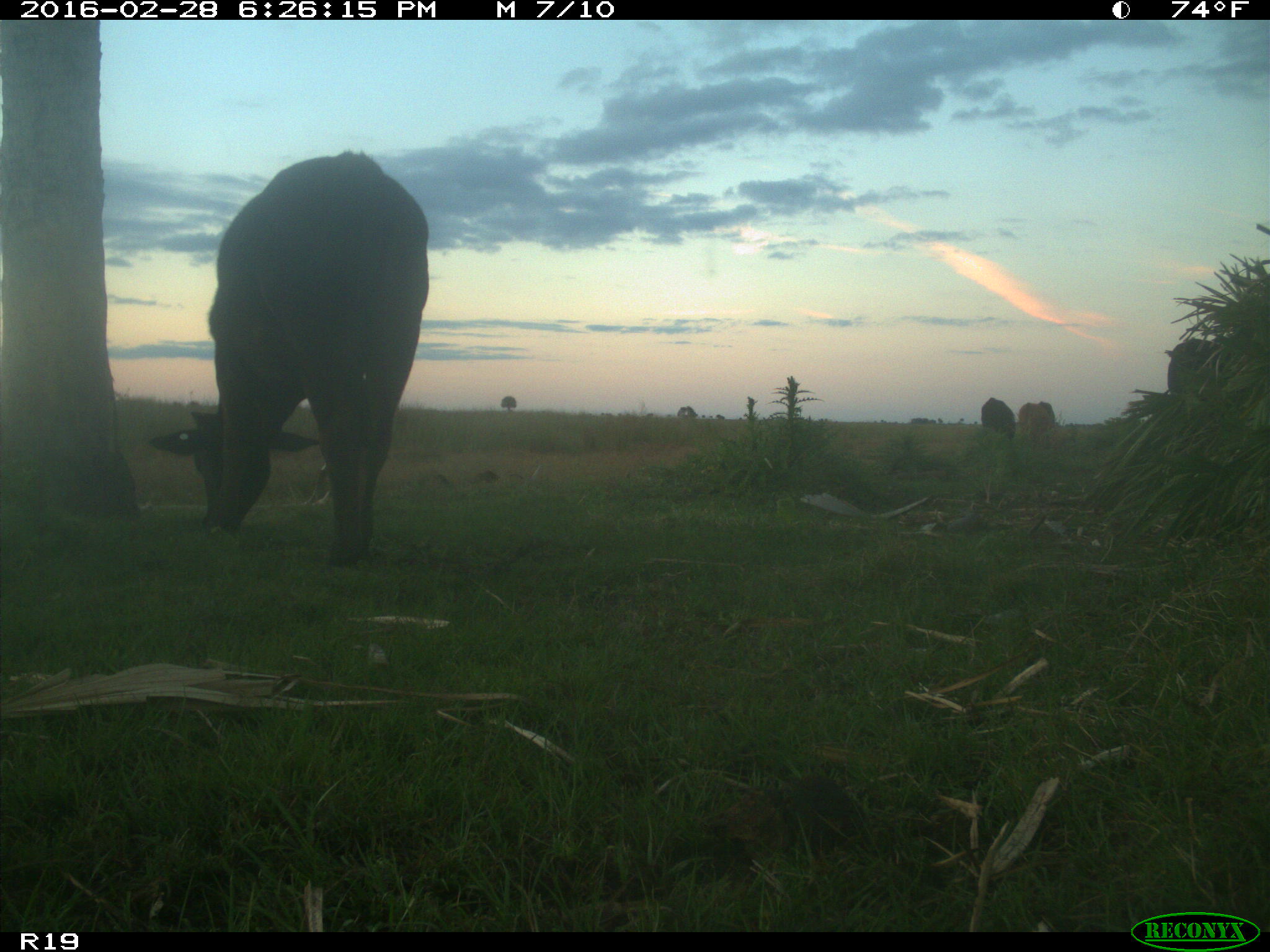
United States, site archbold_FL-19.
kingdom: Animalia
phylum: Chordata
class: Mammalia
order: Artiodactyla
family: Bovidae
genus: Bos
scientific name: Bos taurus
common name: domestic cow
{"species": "Bos taurus (domestic cow)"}